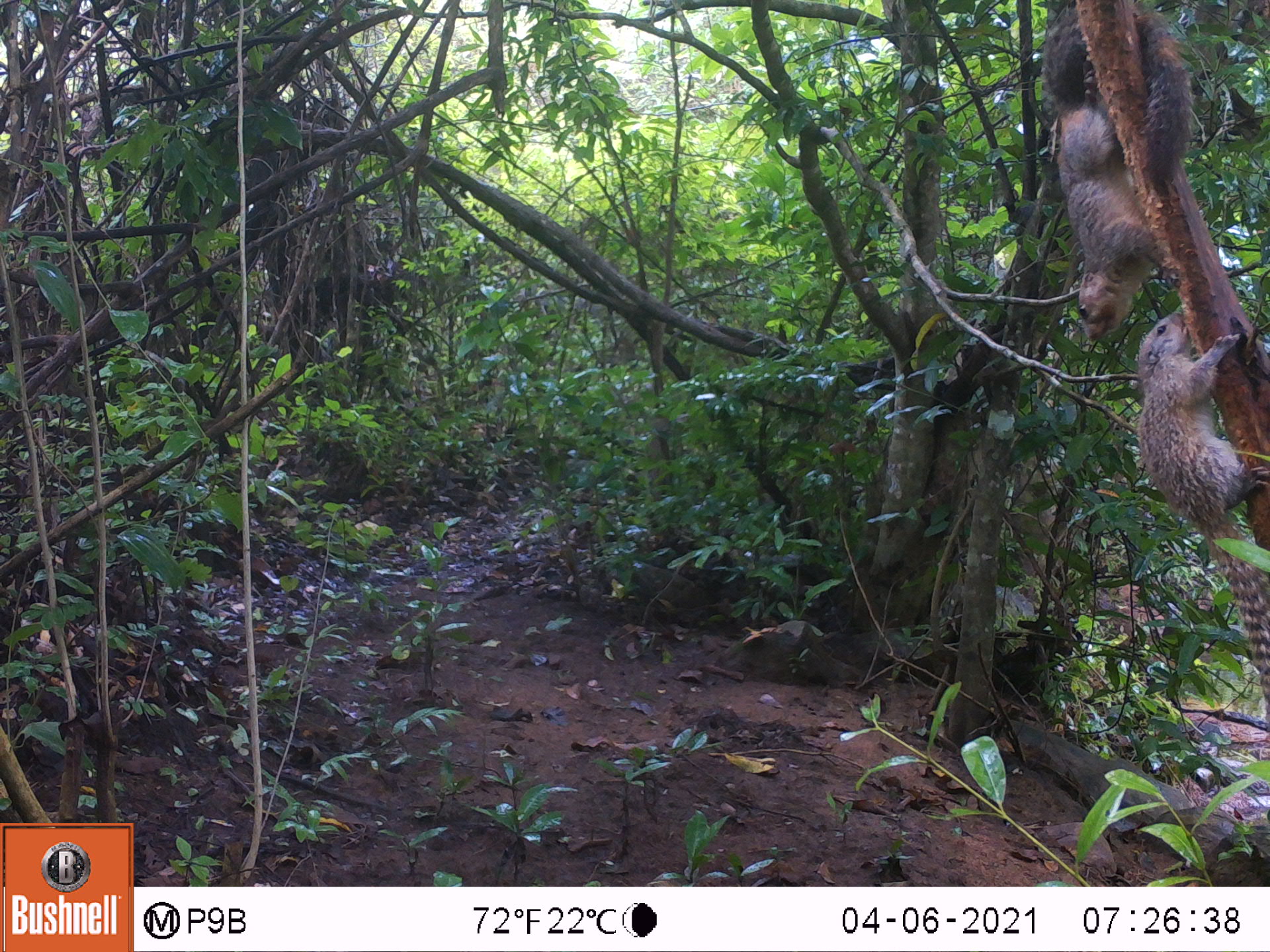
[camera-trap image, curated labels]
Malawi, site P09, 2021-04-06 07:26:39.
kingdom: Animalia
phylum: Chordata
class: Mammalia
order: Rodentia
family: Sciuridae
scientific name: Sciuridae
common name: squirrel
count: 2